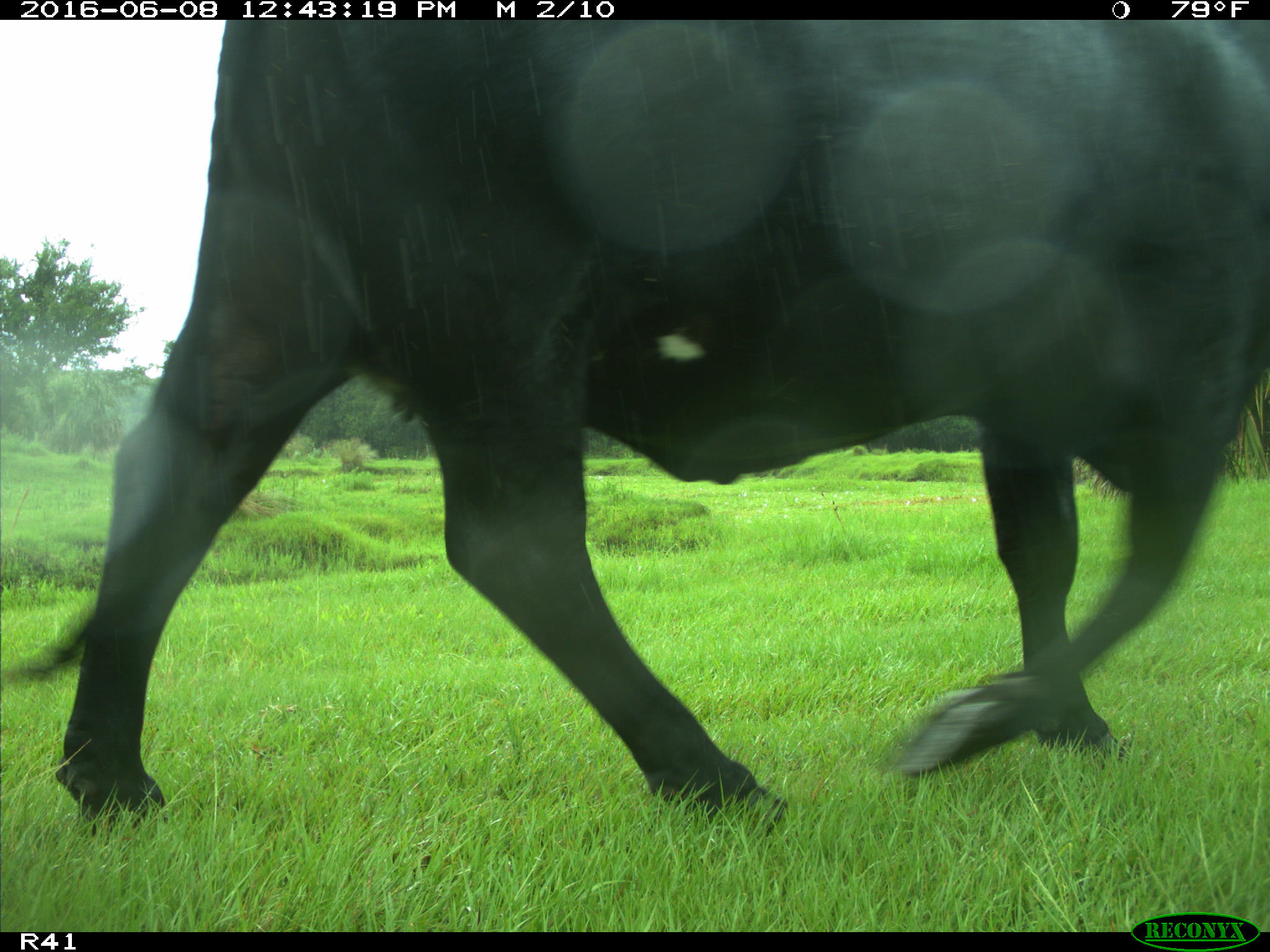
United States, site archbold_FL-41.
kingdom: Animalia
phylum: Chordata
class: Mammalia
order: Artiodactyla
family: Bovidae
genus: Bos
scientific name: Bos taurus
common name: domestic cow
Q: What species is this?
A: Bos taurus (domestic cow).